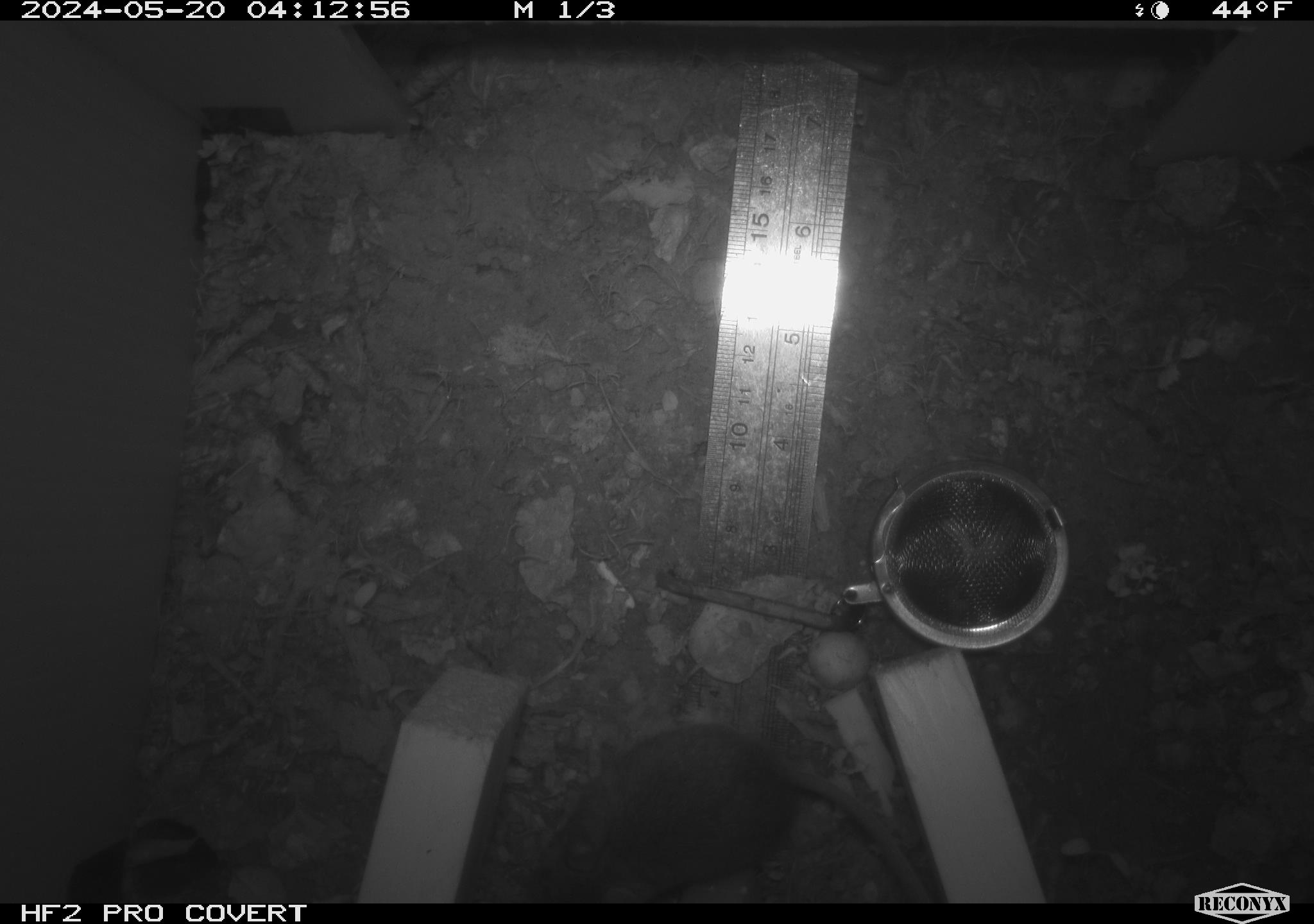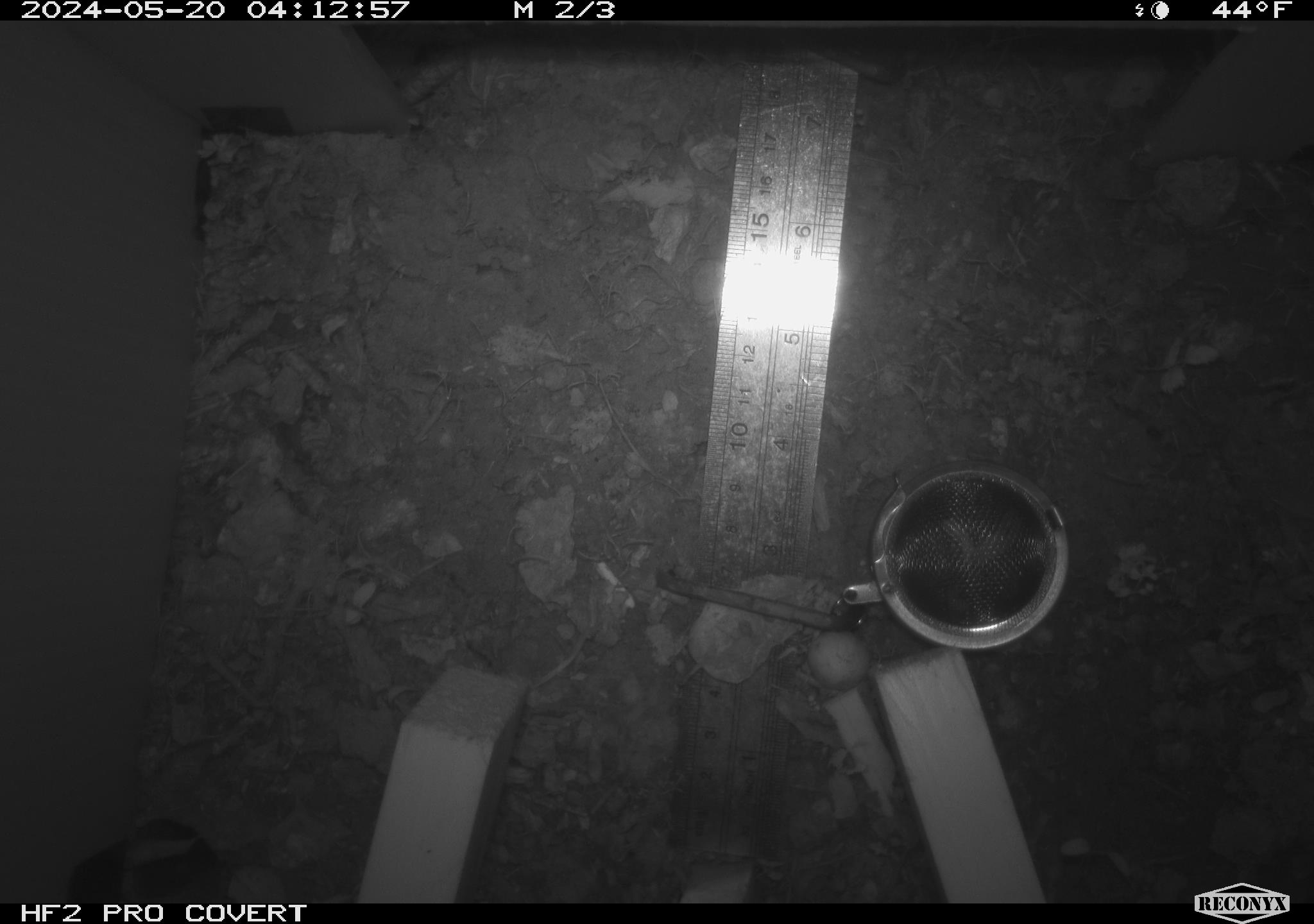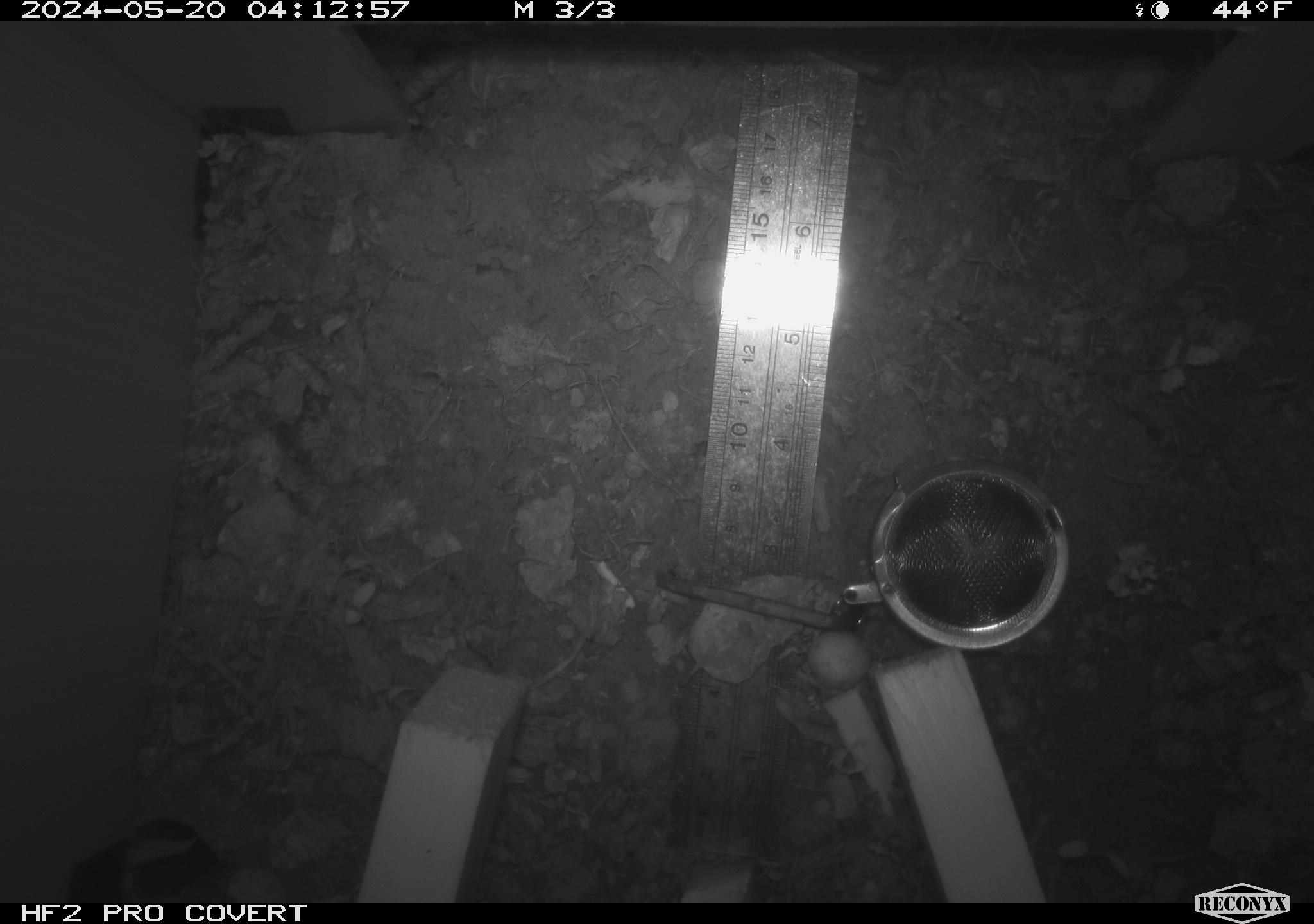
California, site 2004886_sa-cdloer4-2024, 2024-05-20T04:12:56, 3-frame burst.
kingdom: Animalia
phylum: Chordata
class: Mammalia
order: Rodentia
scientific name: Rodentia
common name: rodent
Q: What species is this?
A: Rodent (Rodentia).